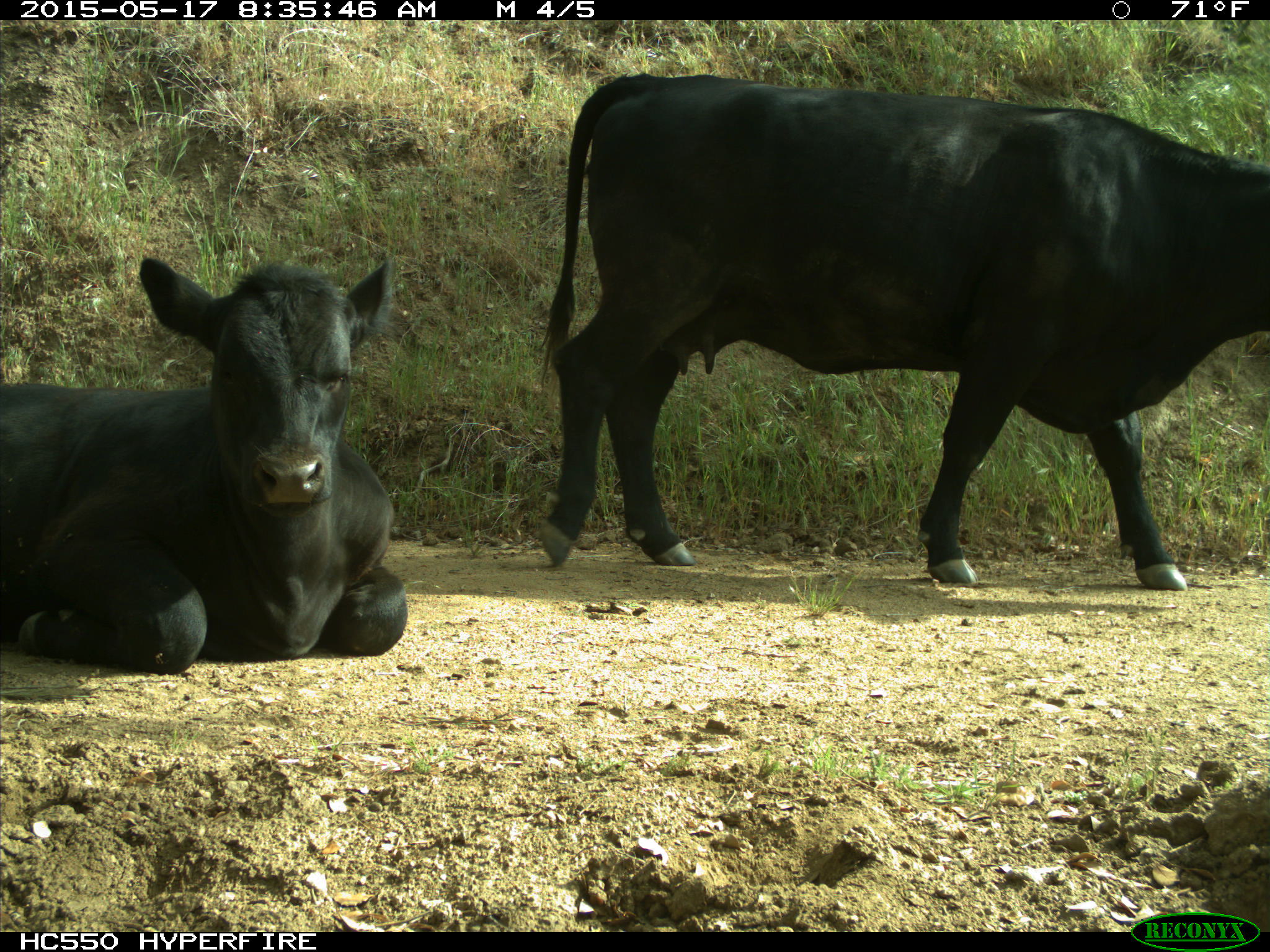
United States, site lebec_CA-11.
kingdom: Animalia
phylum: Chordata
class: Mammalia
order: Artiodactyla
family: Bovidae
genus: Bos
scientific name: Bos taurus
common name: domestic cow